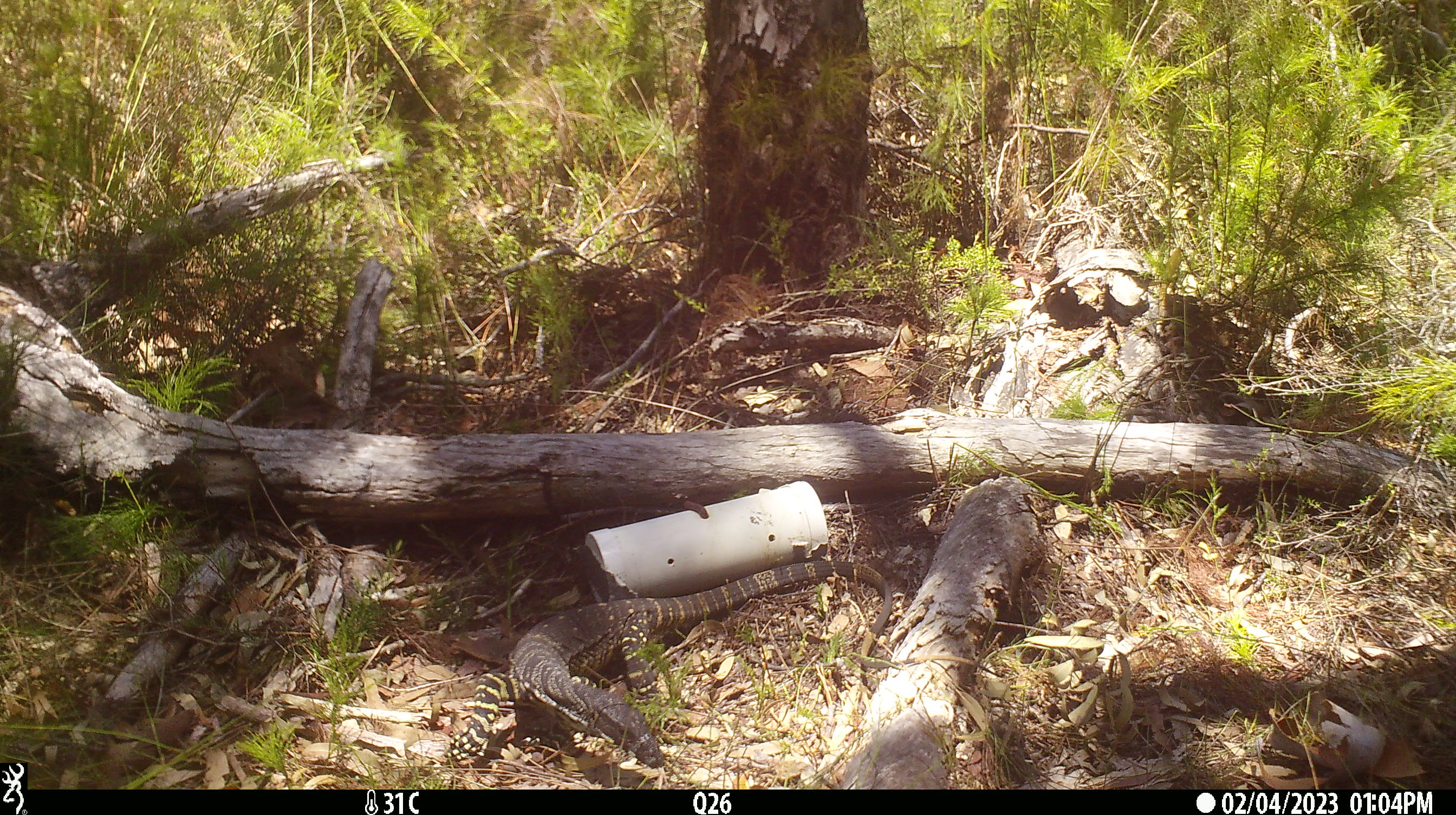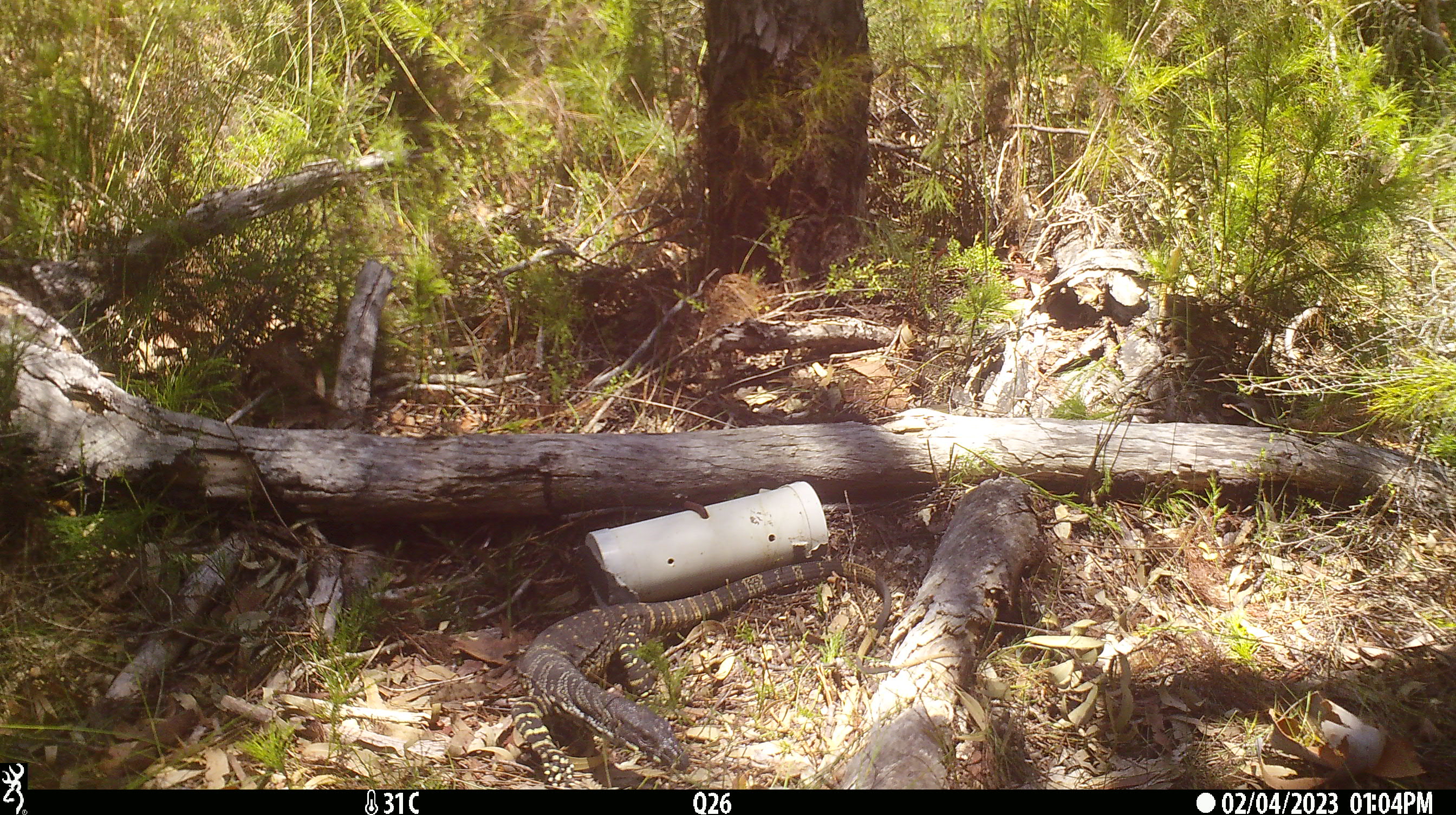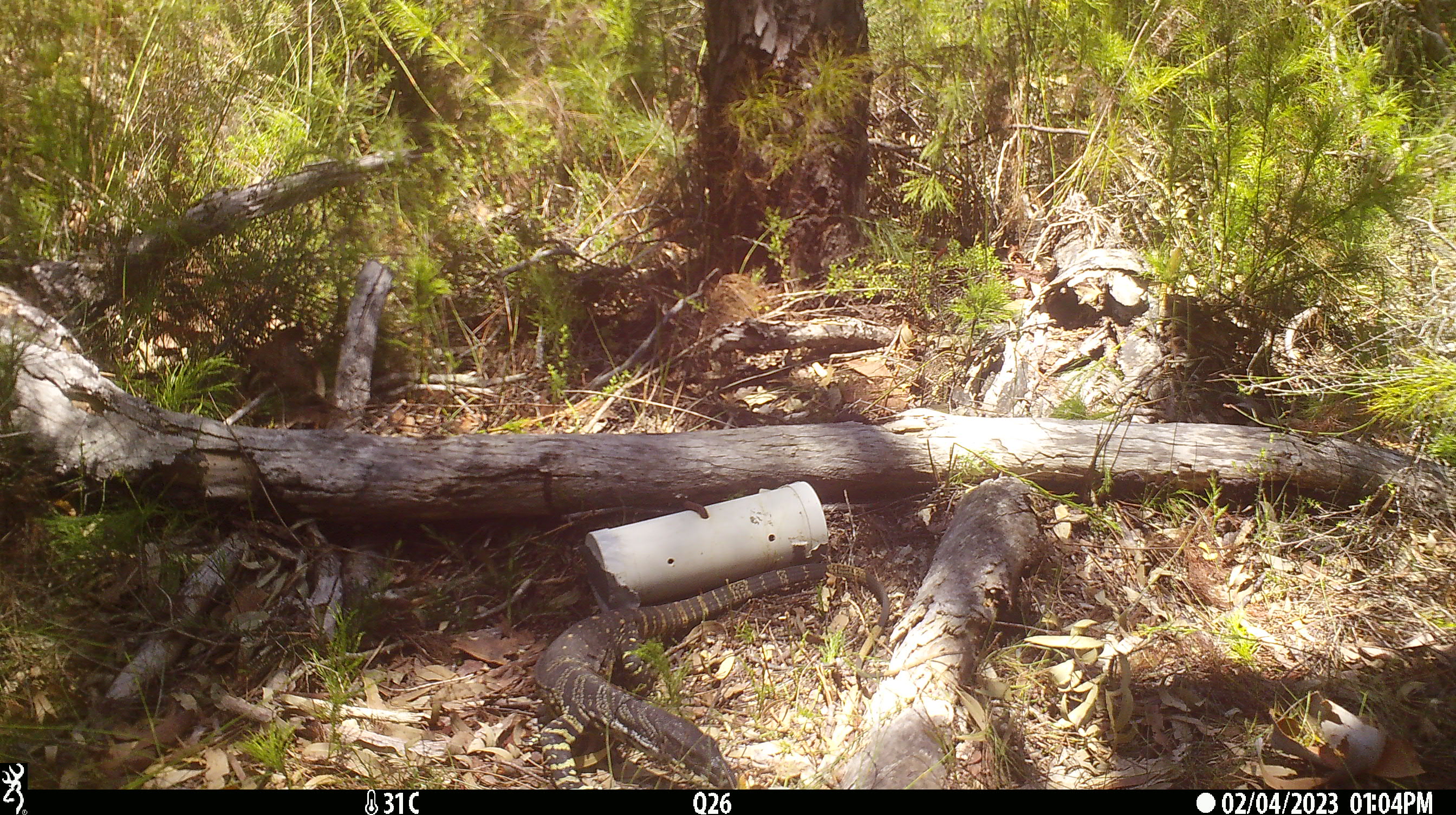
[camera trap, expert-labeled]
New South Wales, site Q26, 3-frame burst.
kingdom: Animalia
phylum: Chordata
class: Reptilia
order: Squamata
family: Varanidae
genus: Varanus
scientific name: Varanus varius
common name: lace monitor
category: goanna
Goanna (lace monitor) (Varanus varius).